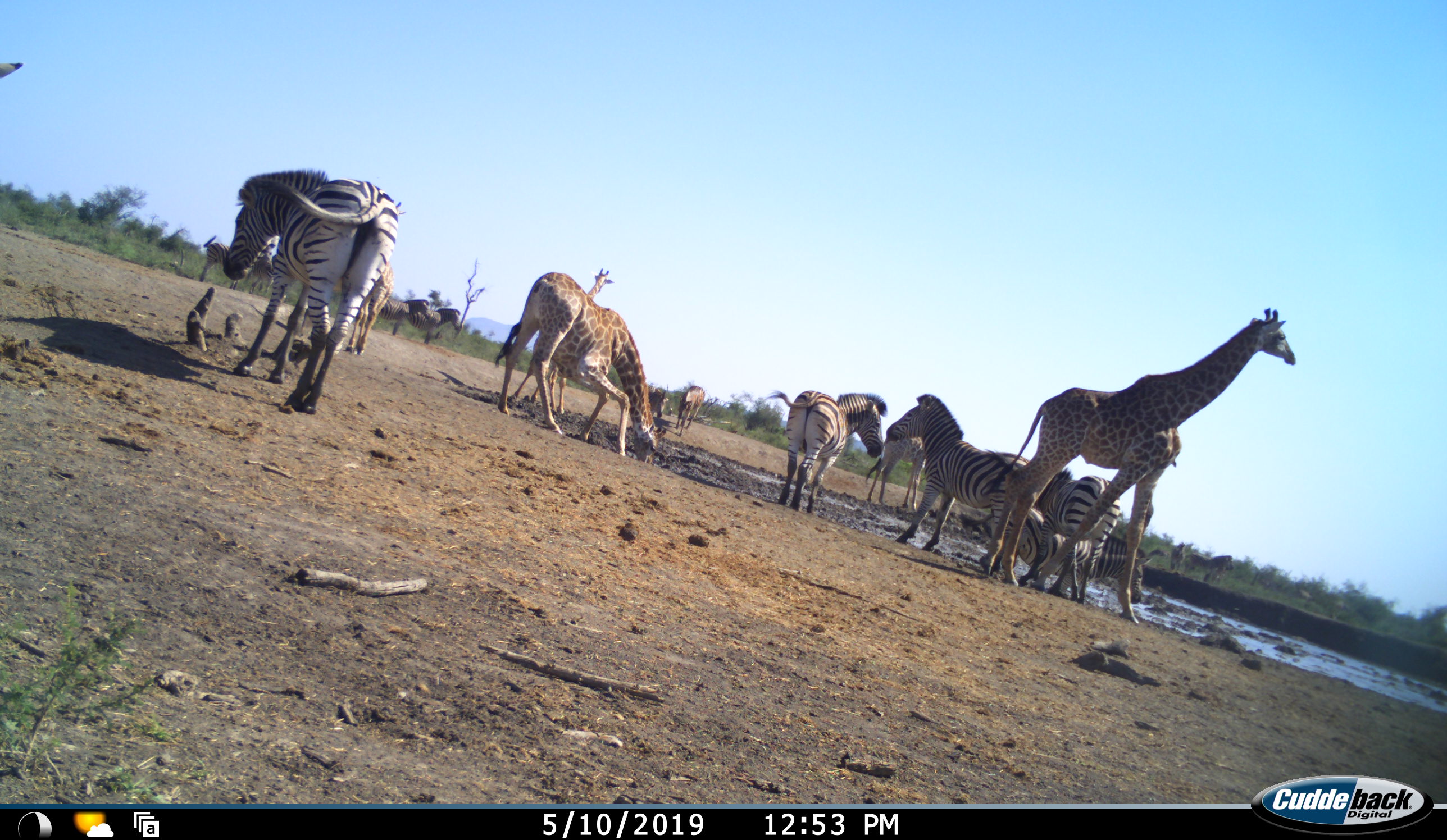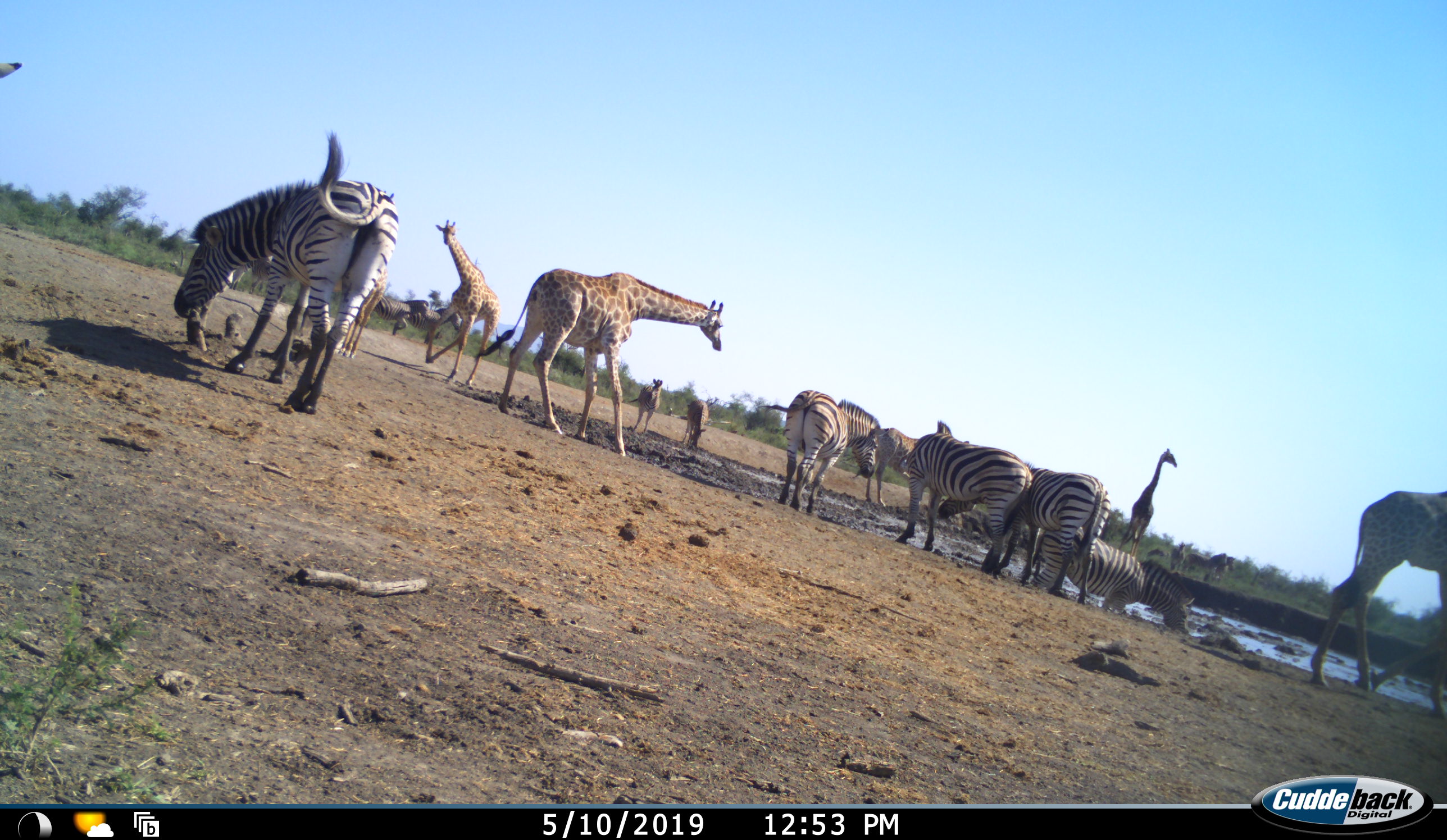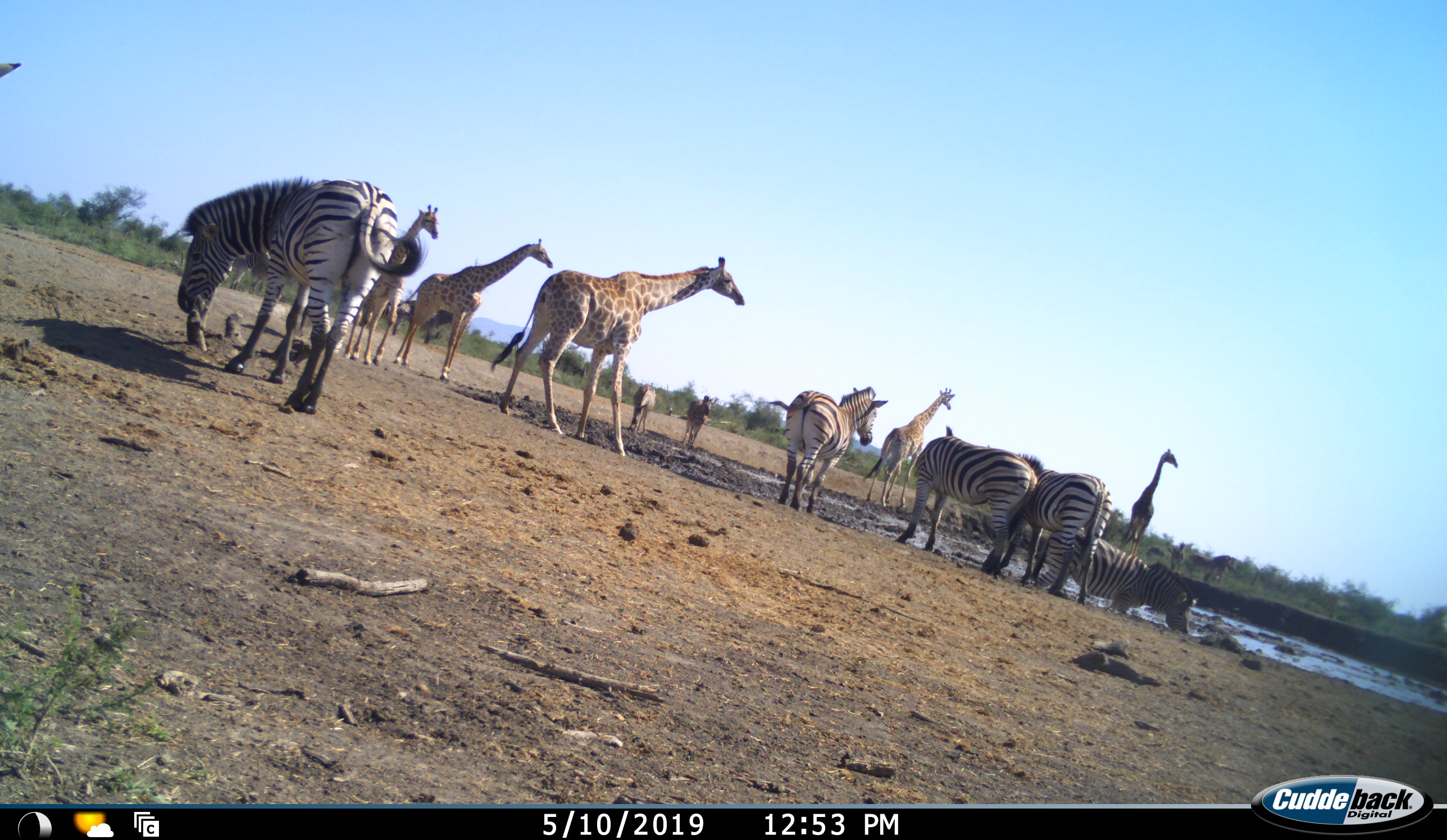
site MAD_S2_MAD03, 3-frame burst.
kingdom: Animalia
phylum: Chordata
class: Mammalia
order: Artiodactyla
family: Giraffidae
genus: Giraffa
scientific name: Giraffa camelopardalis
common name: giraffe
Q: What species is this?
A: Giraffe (Giraffa camelopardalis).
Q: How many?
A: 6.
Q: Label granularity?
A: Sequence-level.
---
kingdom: Animalia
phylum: Chordata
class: Mammalia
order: Perissodactyla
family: Equidae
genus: Equus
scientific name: Equus quagga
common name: plains zebra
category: zebraplains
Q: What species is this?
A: Zebraplains (plains zebra) (Equus quagga).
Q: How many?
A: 9.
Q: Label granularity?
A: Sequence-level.